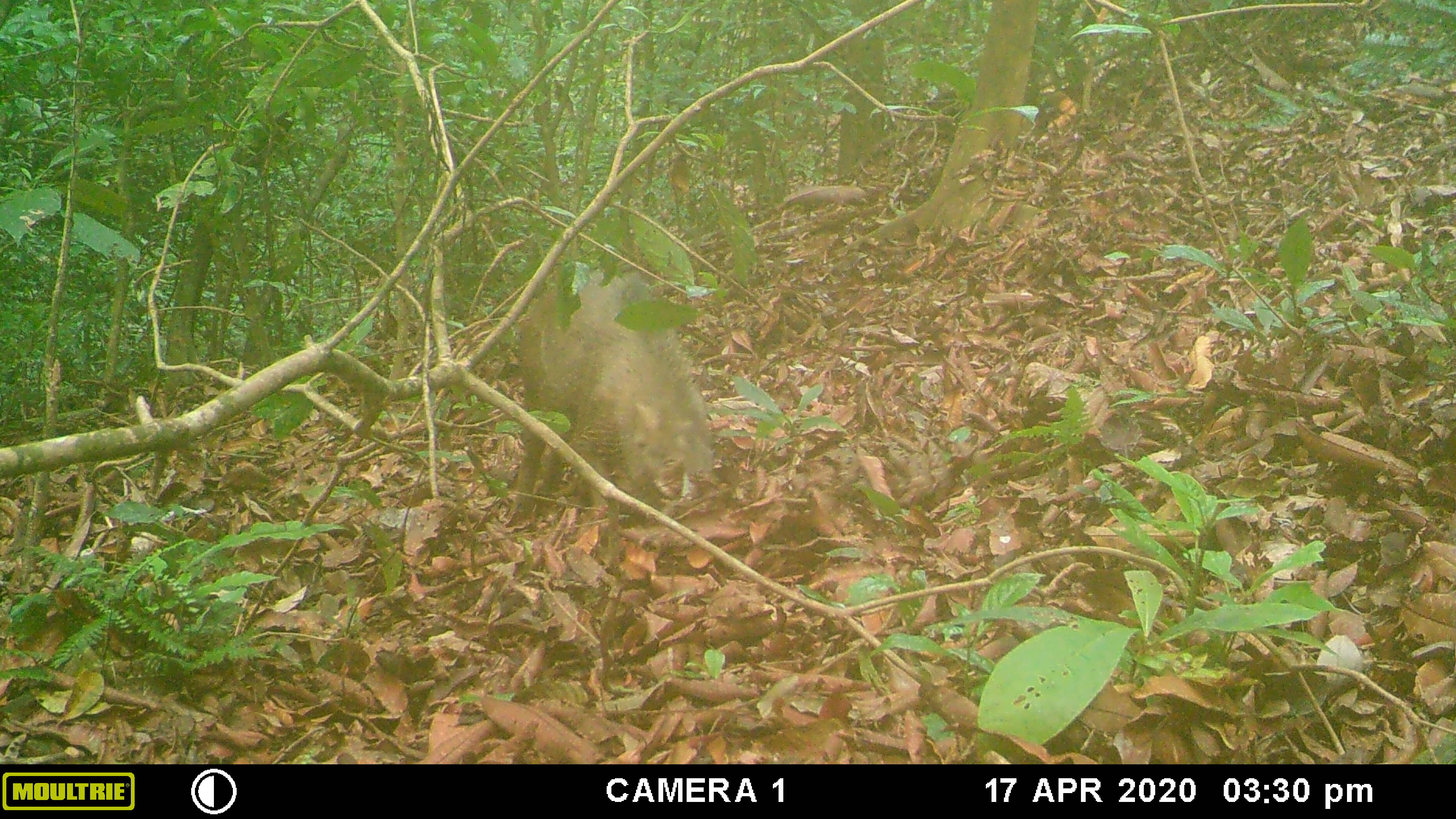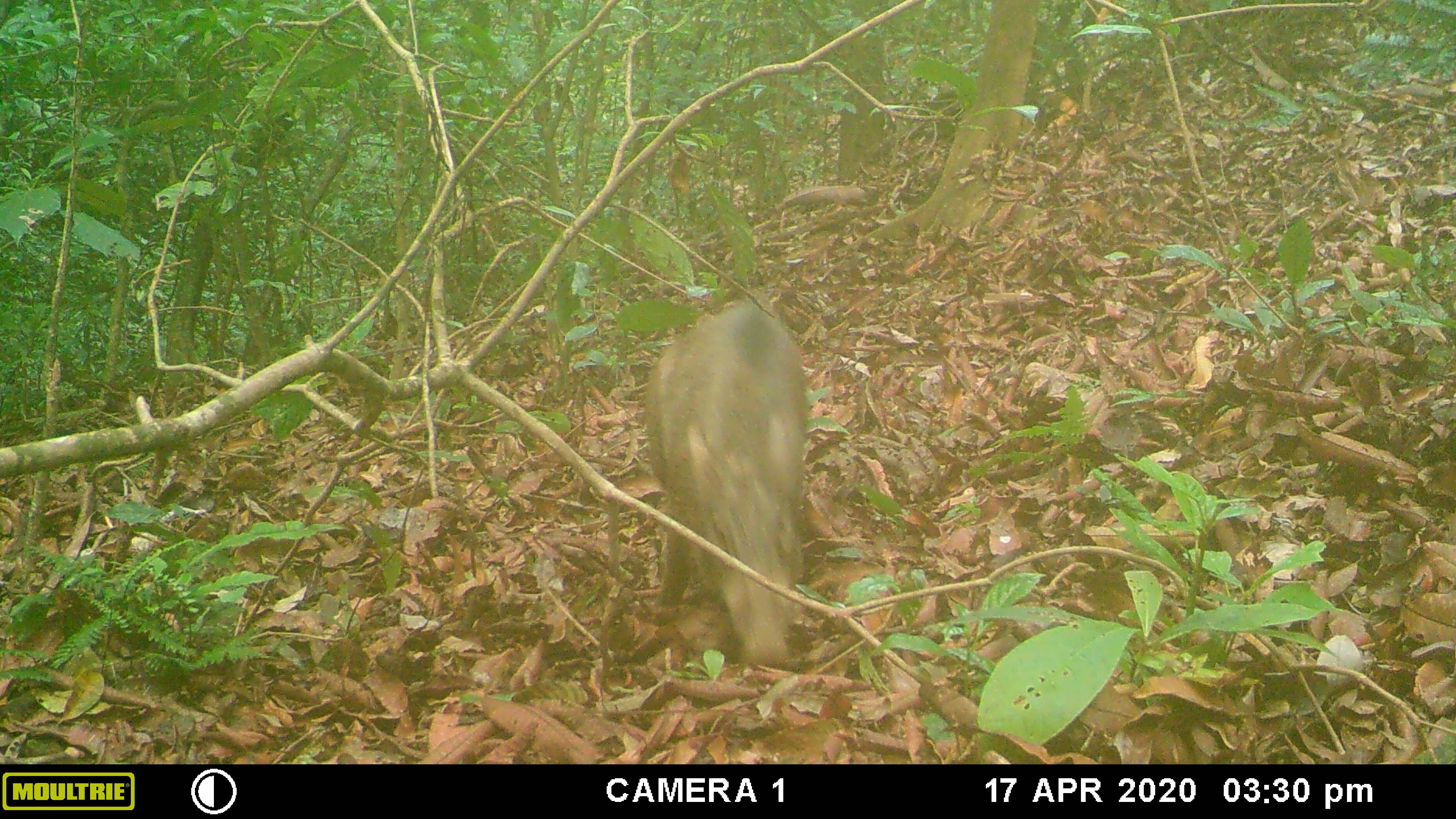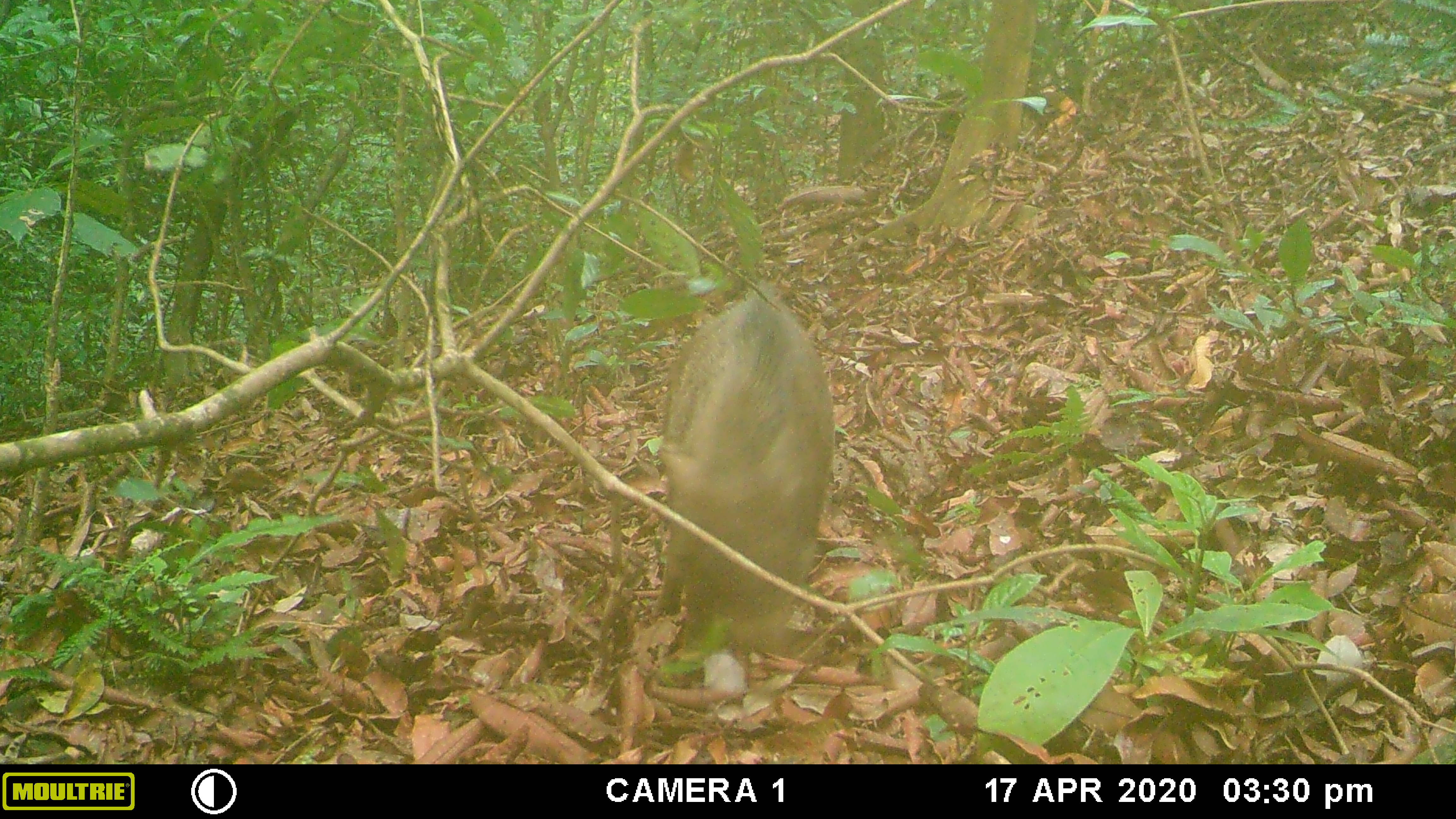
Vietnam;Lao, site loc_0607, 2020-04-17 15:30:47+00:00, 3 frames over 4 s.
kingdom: Animalia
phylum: Chordata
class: Mammalia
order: Artiodactyla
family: Suidae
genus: Sus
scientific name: Sus scrofa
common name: eurasian wild pig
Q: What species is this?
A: Eurasian wild pig (Sus scrofa).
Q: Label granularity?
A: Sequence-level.